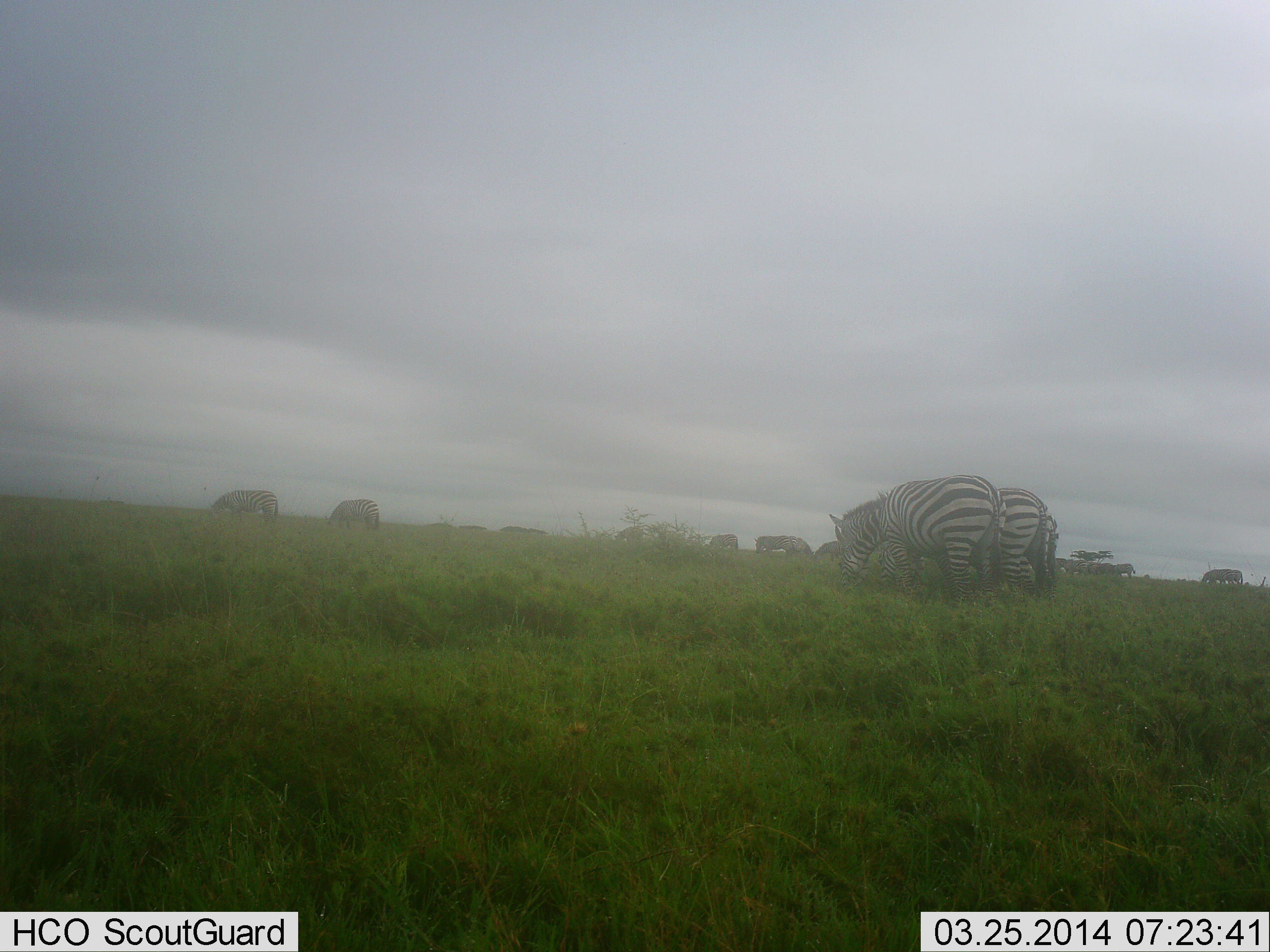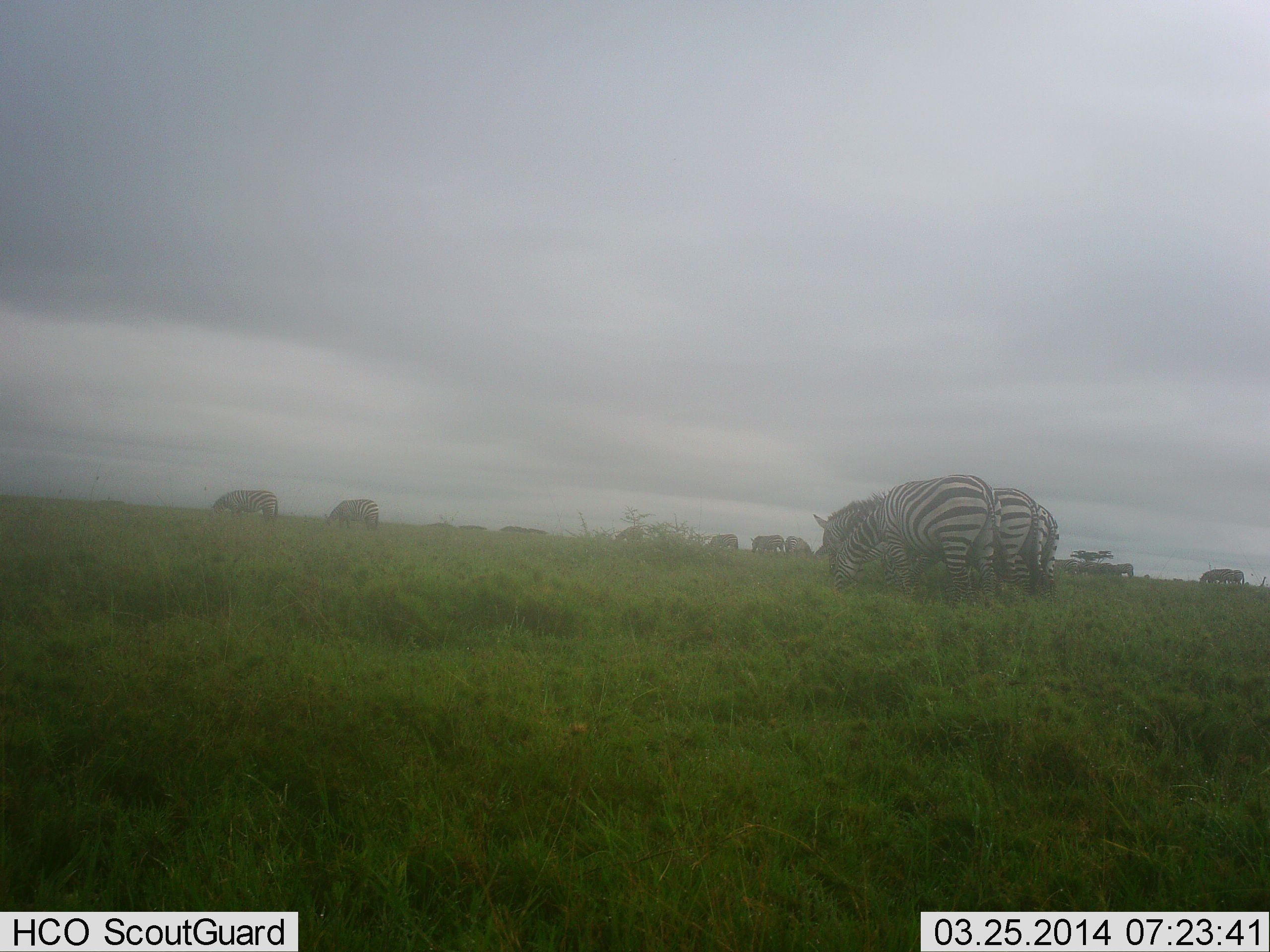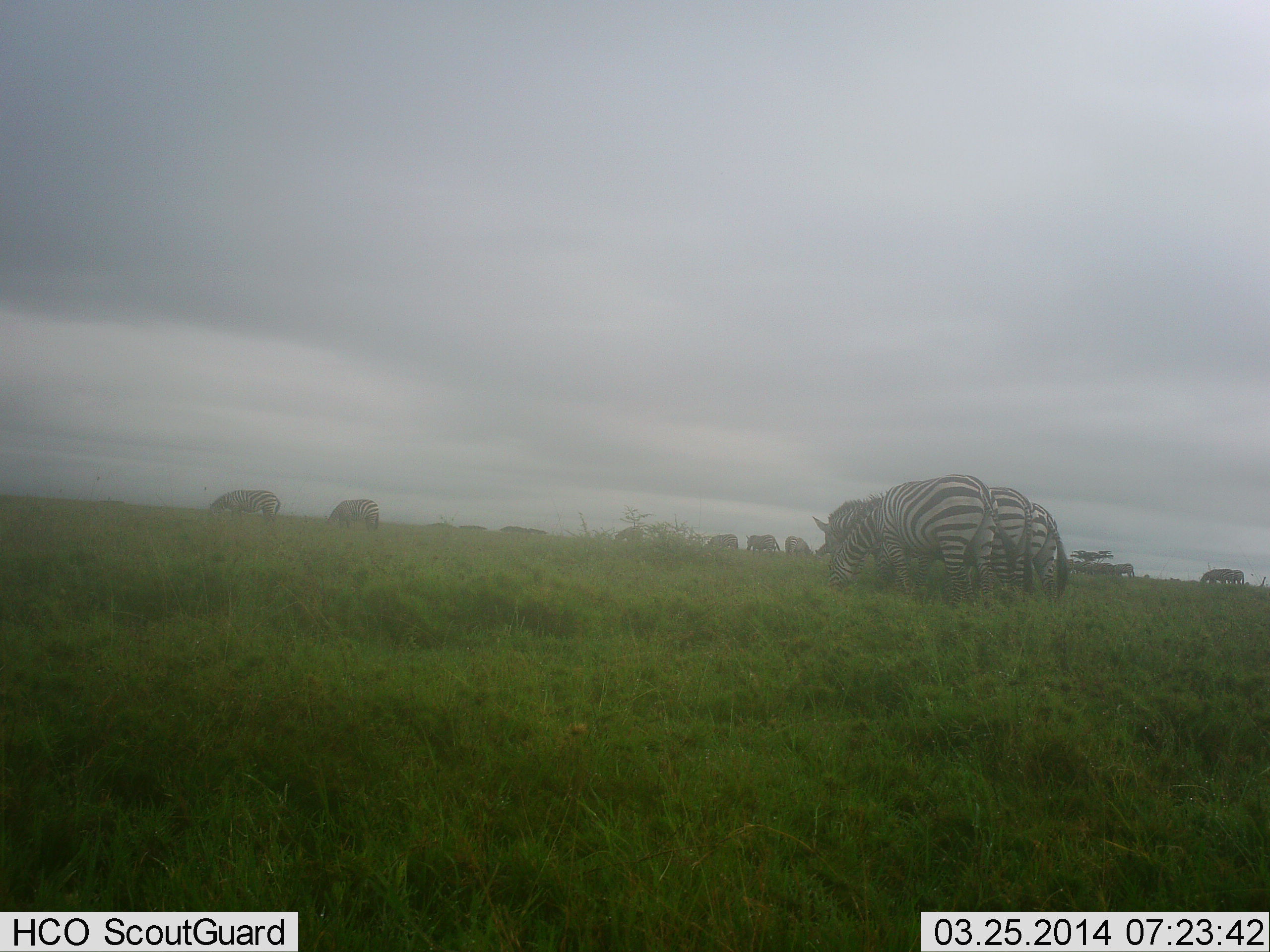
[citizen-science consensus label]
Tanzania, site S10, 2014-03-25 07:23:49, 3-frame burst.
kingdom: Animalia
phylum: Chordata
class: Mammalia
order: Perissodactyla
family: Equidae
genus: Equus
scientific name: Equus quagga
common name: plains zebra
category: zebra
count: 11-50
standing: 50%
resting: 0%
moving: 10%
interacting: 10%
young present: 0%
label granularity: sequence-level